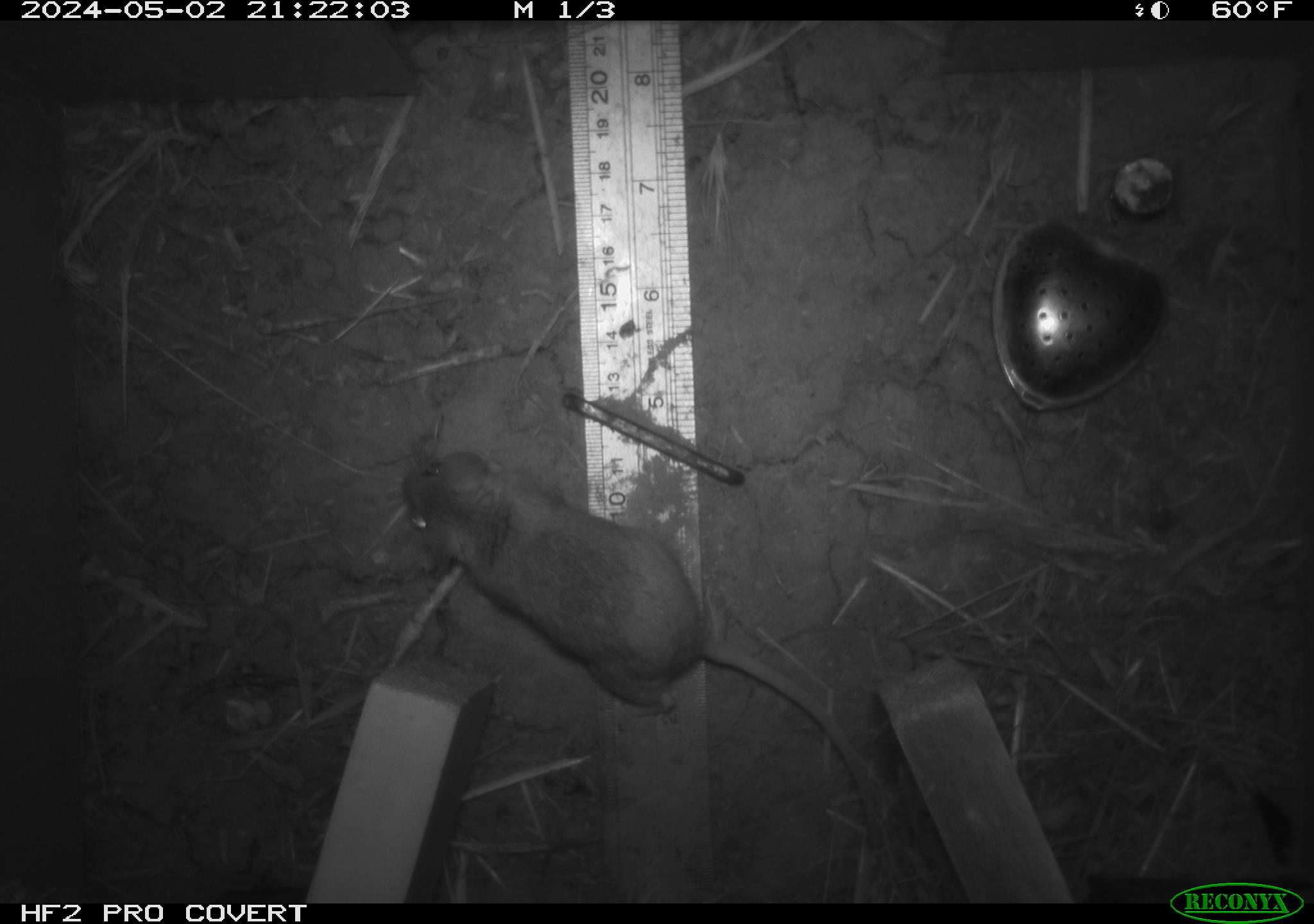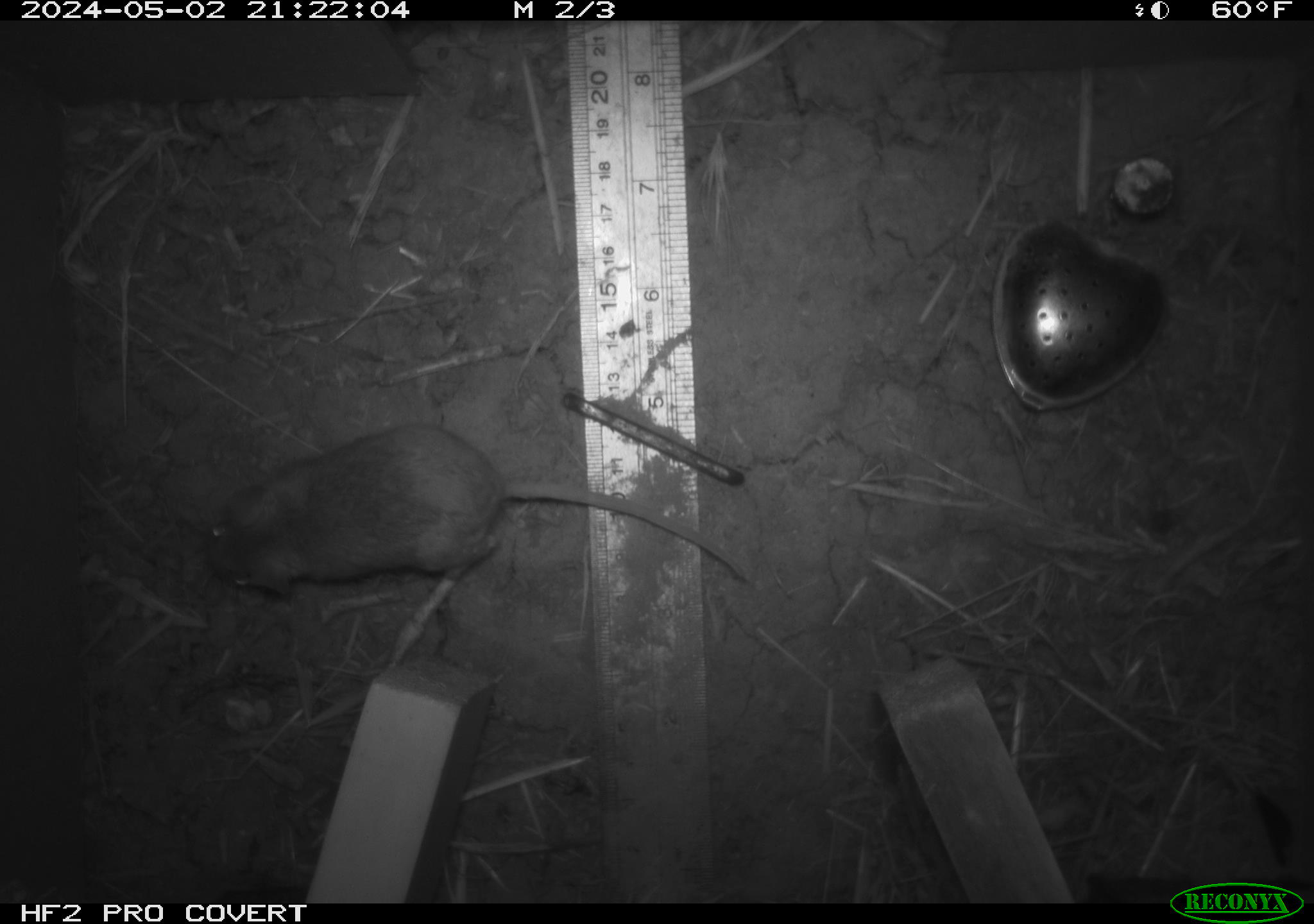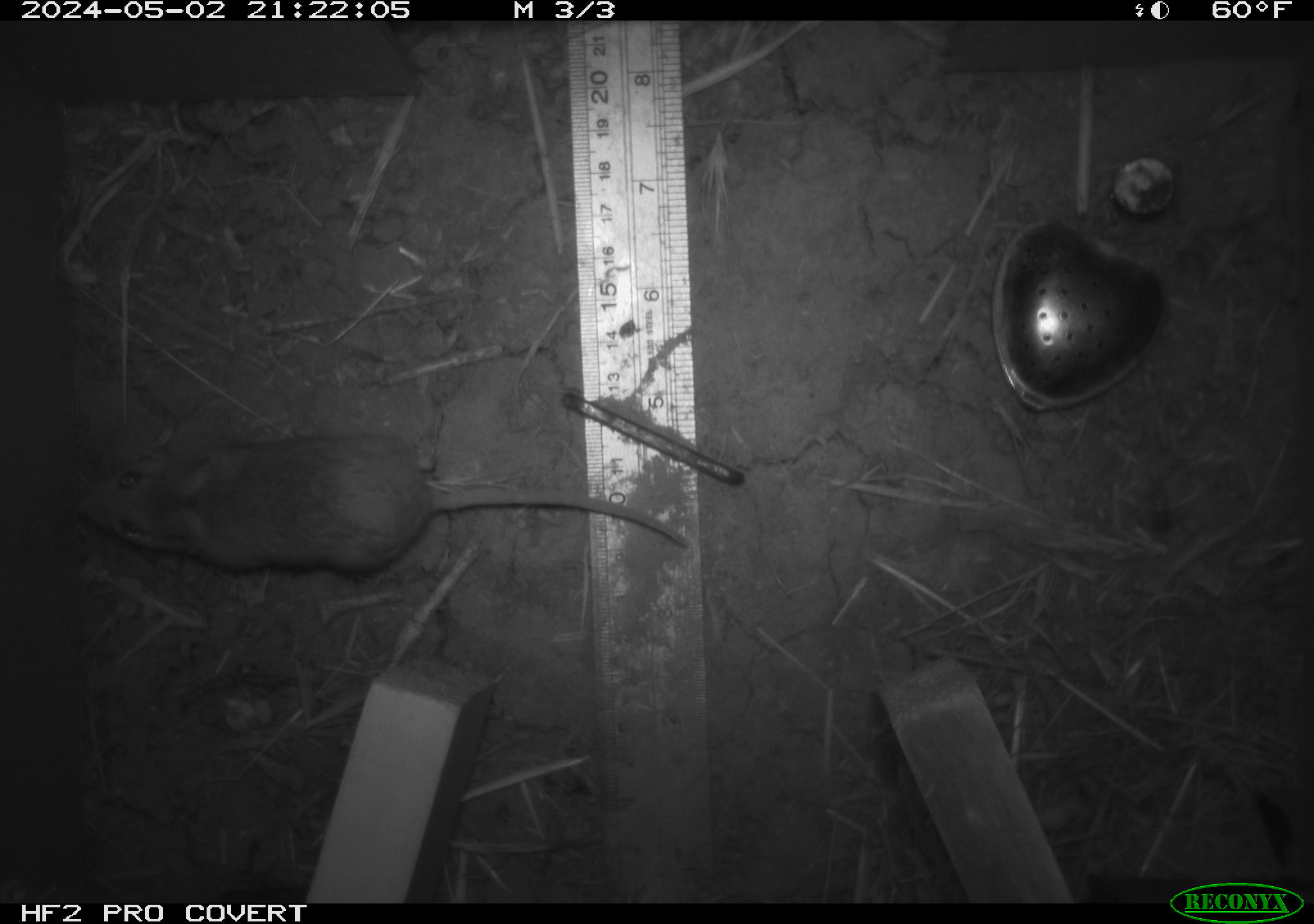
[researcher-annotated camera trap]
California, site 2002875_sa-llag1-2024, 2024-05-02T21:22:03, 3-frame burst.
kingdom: Animalia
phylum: Chordata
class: Mammalia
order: Rodentia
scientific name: Rodentia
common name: mouse species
Mouse species (Rodentia).